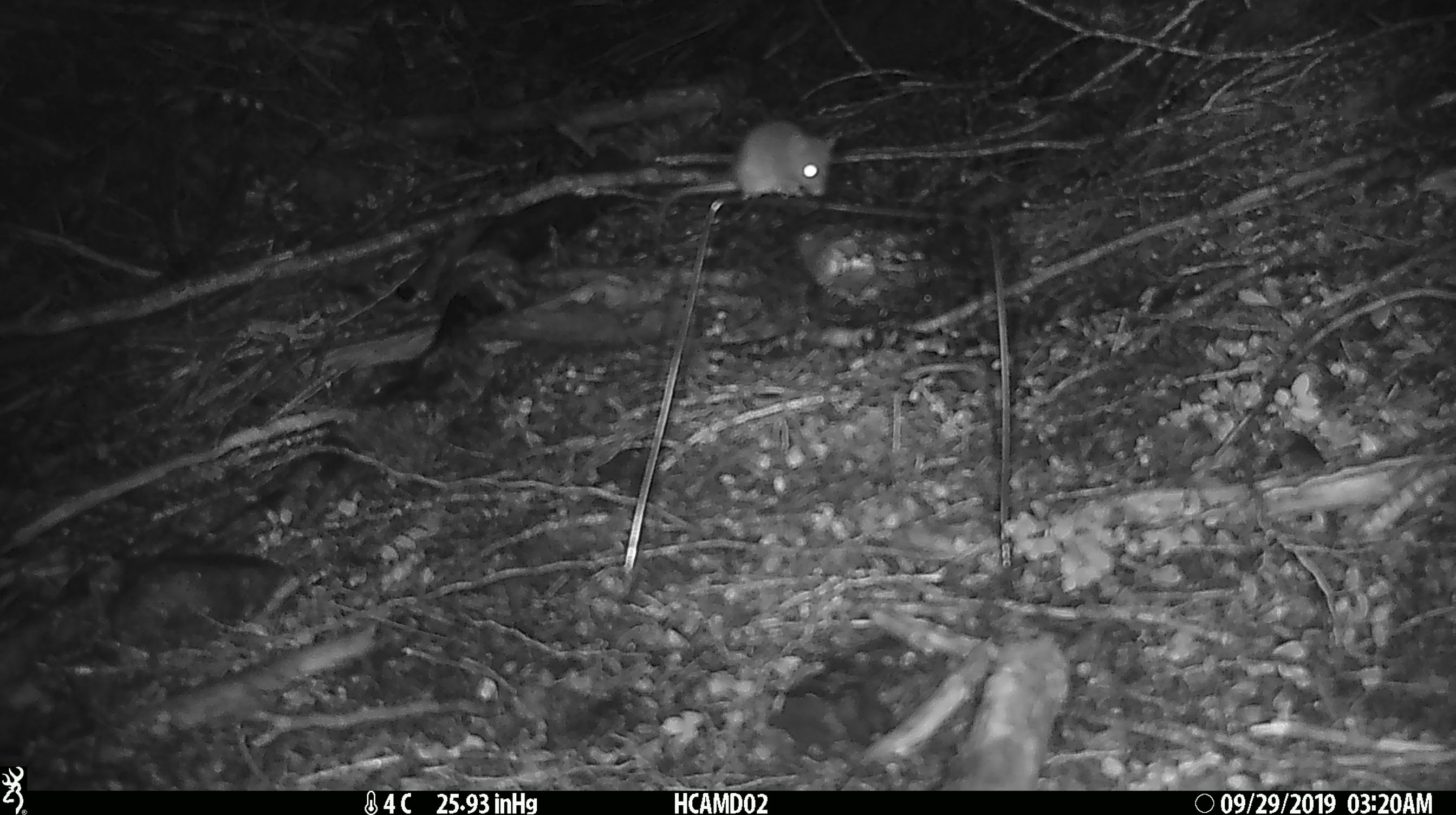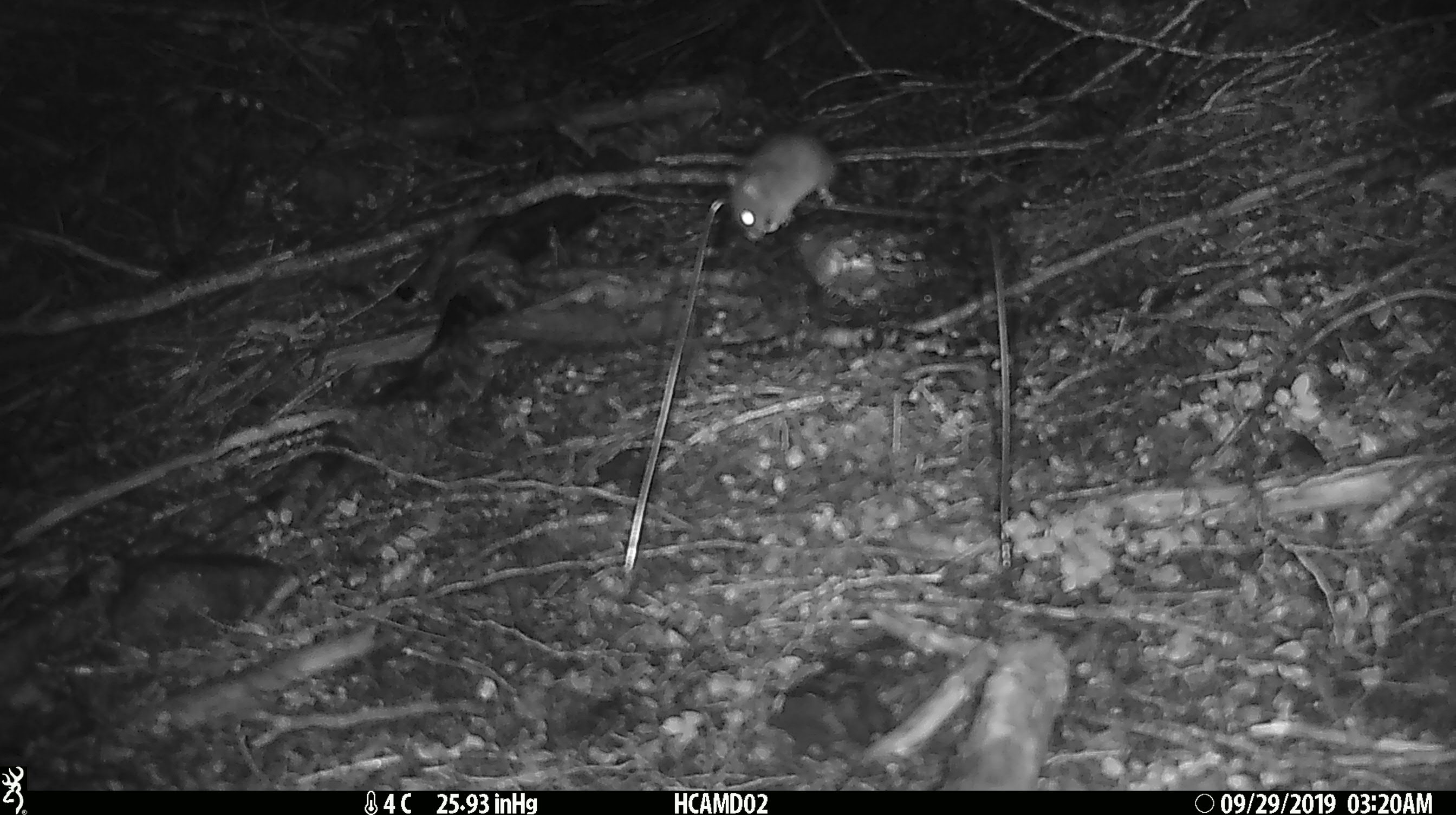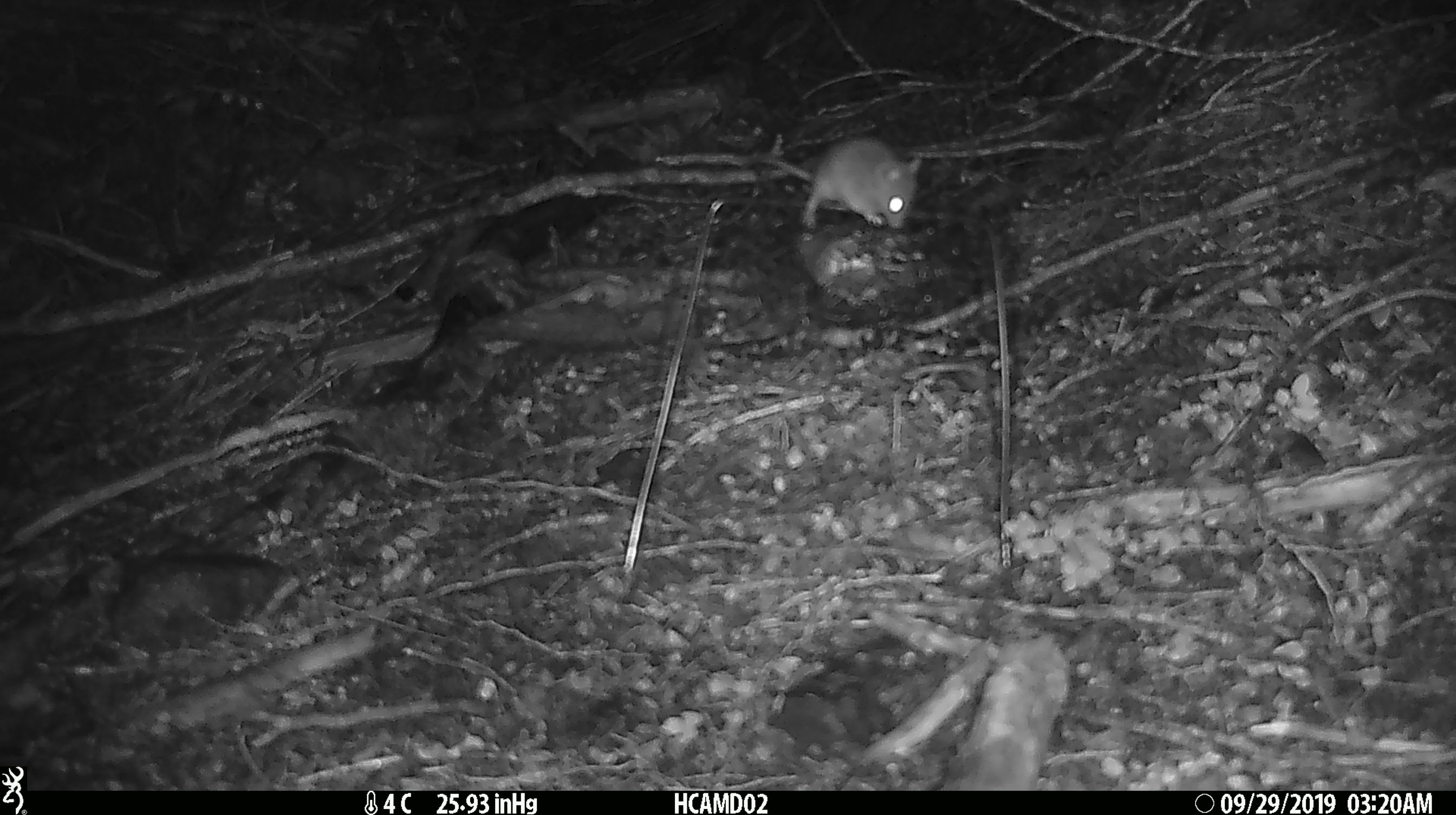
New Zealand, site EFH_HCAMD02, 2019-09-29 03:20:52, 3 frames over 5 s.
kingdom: Animalia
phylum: Chordata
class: Mammalia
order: Rodentia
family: Muridae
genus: Mus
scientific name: Mus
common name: mouse